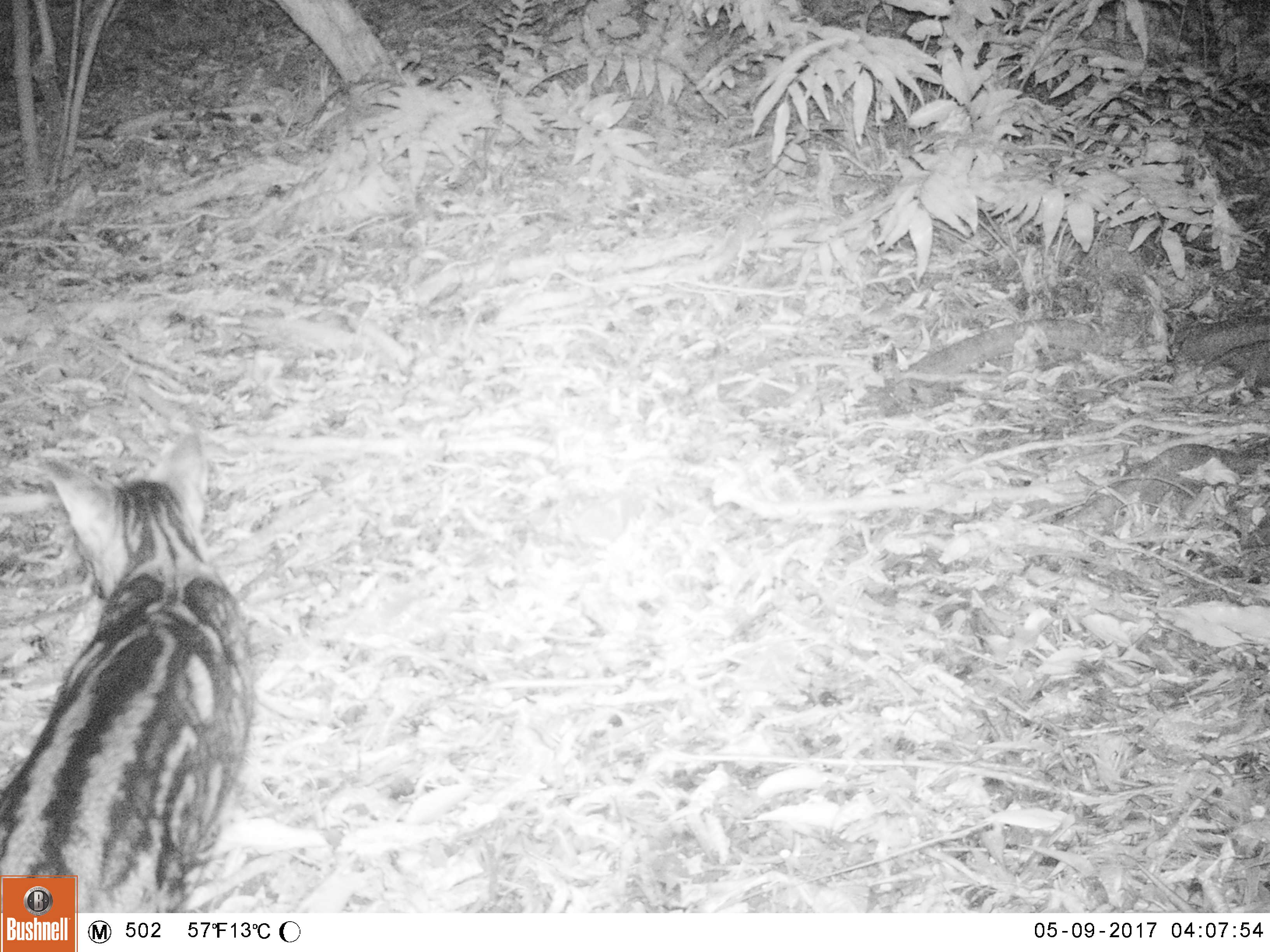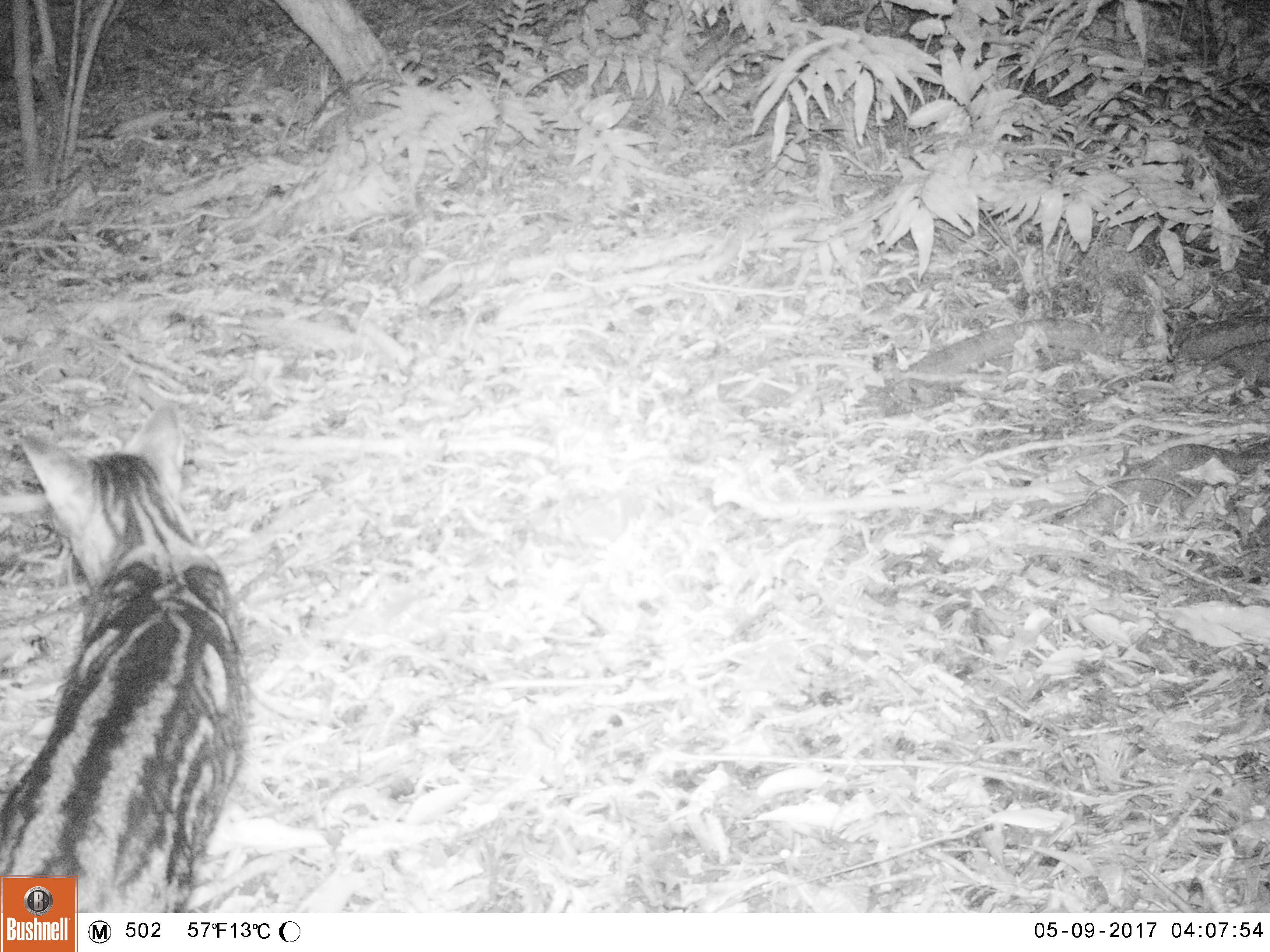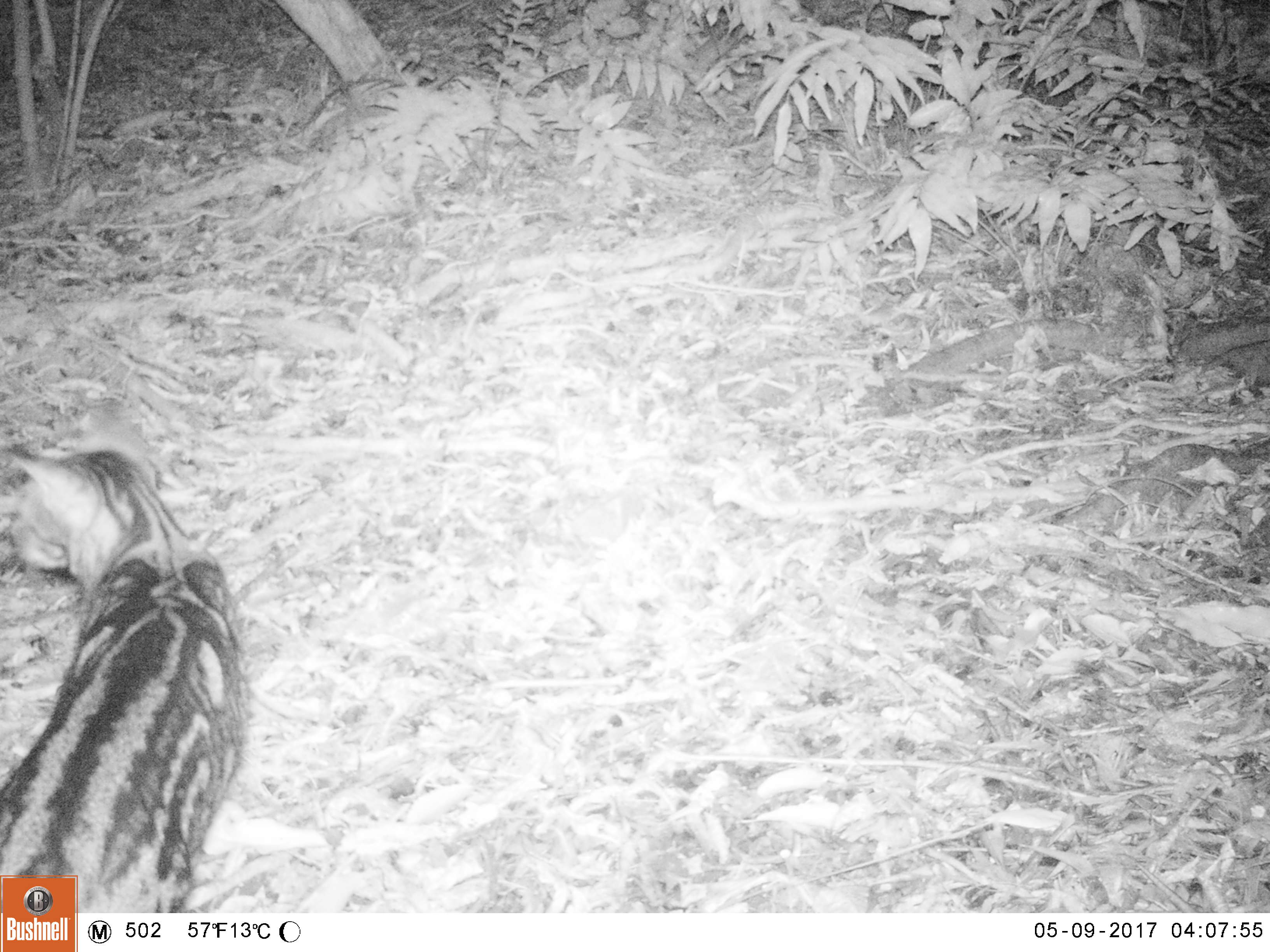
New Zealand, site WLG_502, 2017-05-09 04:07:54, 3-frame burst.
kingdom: Animalia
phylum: Chordata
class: Mammalia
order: Carnivora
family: Felidae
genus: Felis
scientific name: Felis catus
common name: domestic cat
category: cat